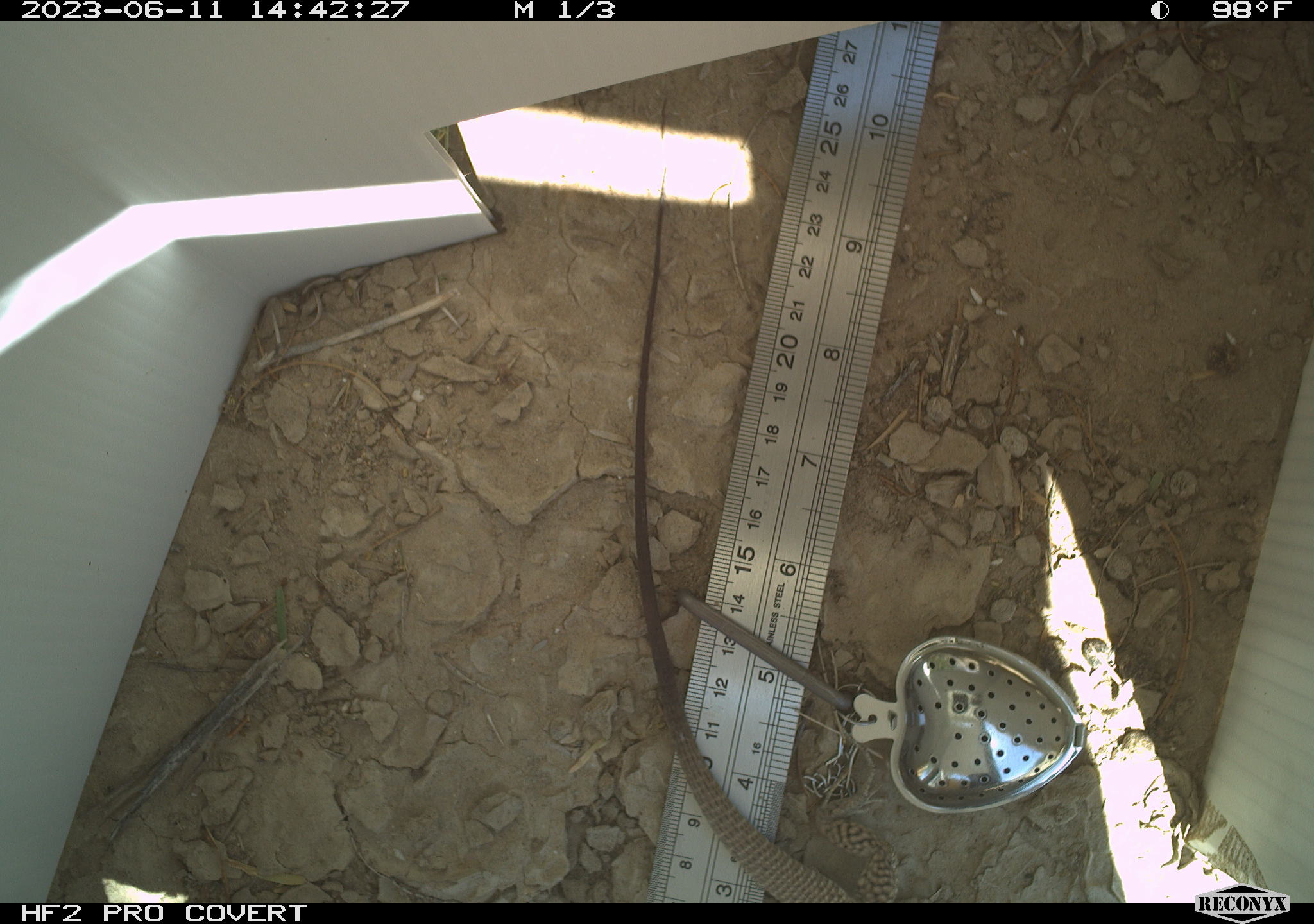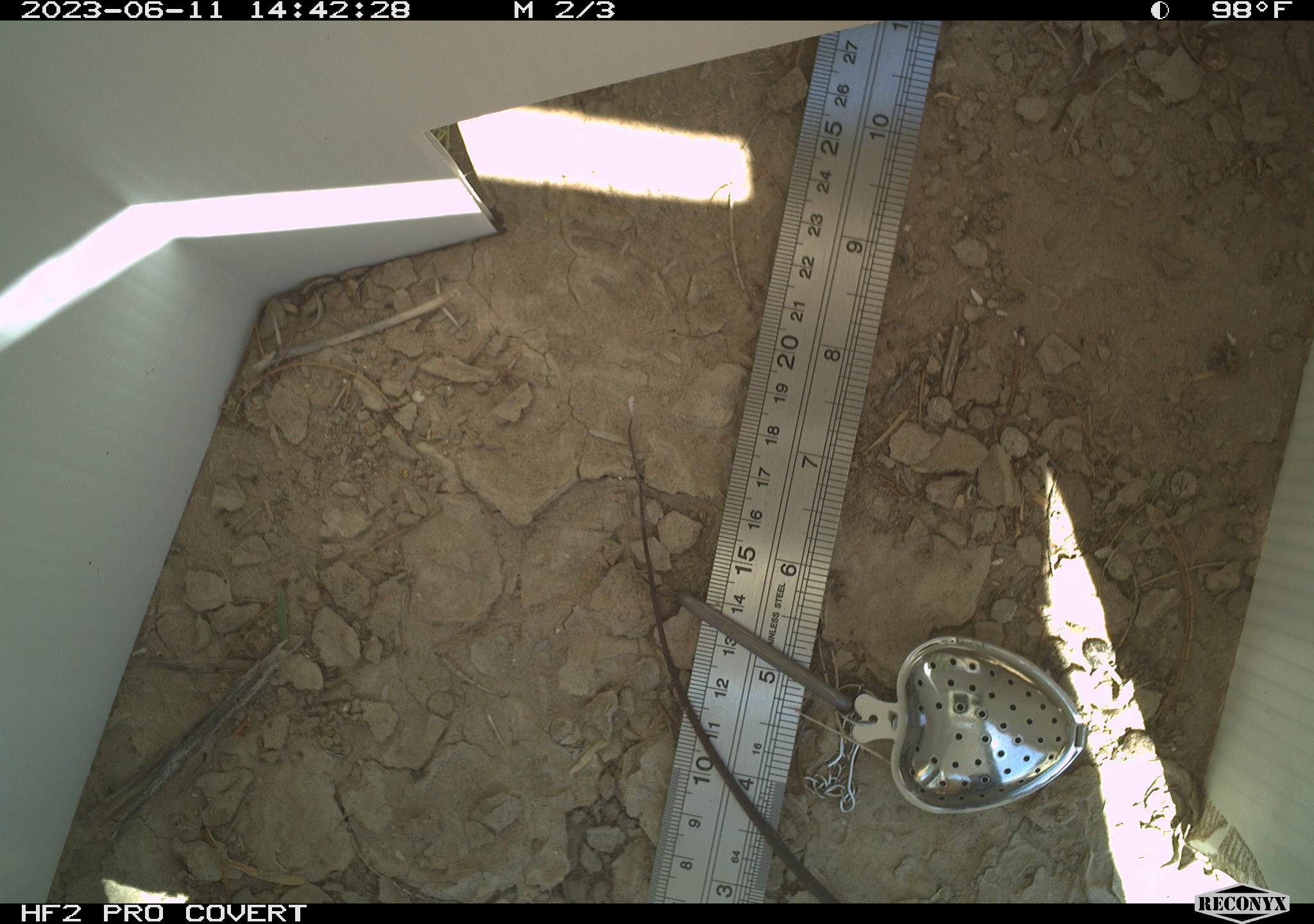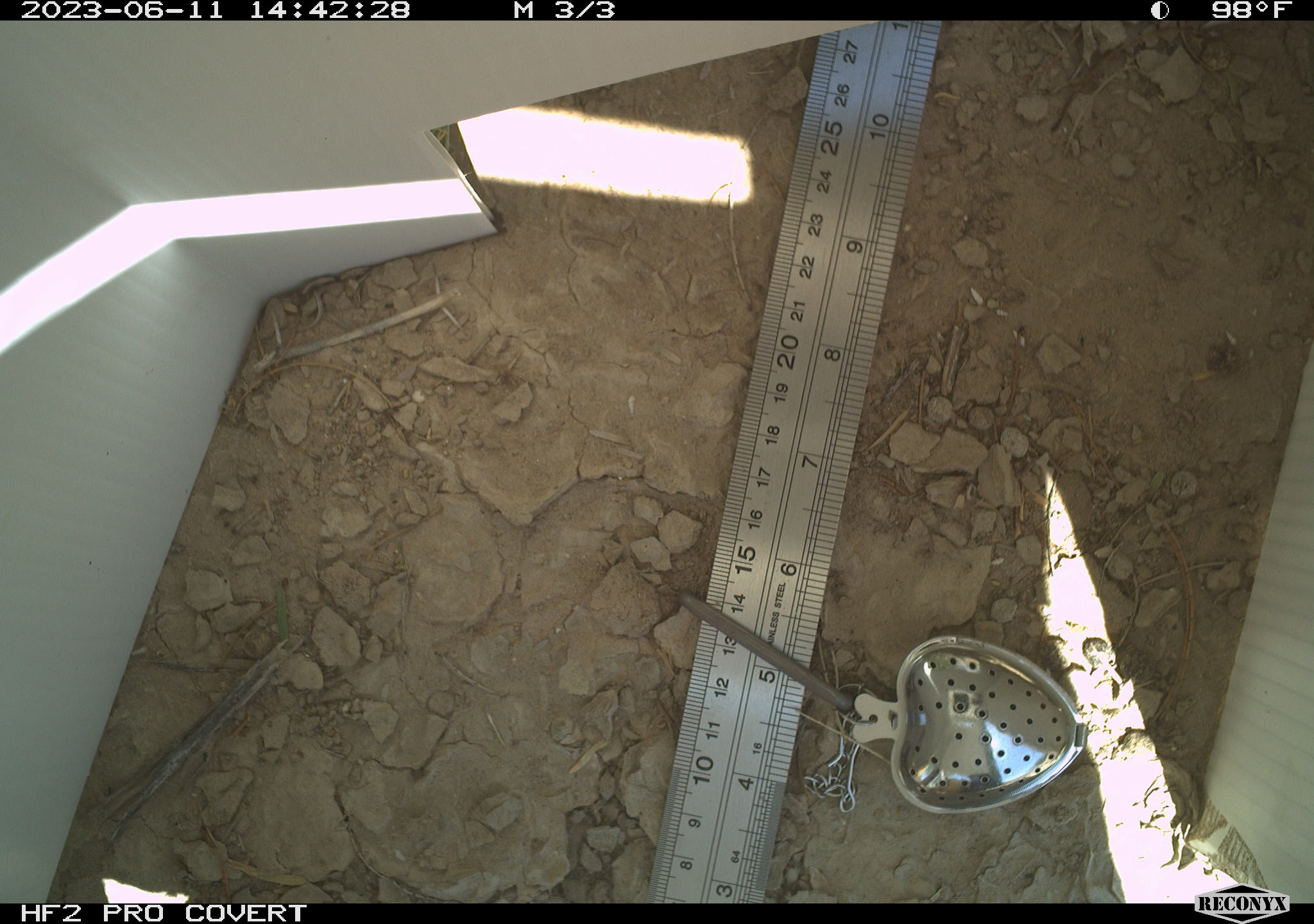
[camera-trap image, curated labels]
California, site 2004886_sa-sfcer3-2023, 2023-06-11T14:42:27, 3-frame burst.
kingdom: Animalia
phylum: Chordata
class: Reptilia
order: Squamata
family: Teiidae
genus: Aspidoscelis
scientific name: Aspidoscelis tigris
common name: western whiptail